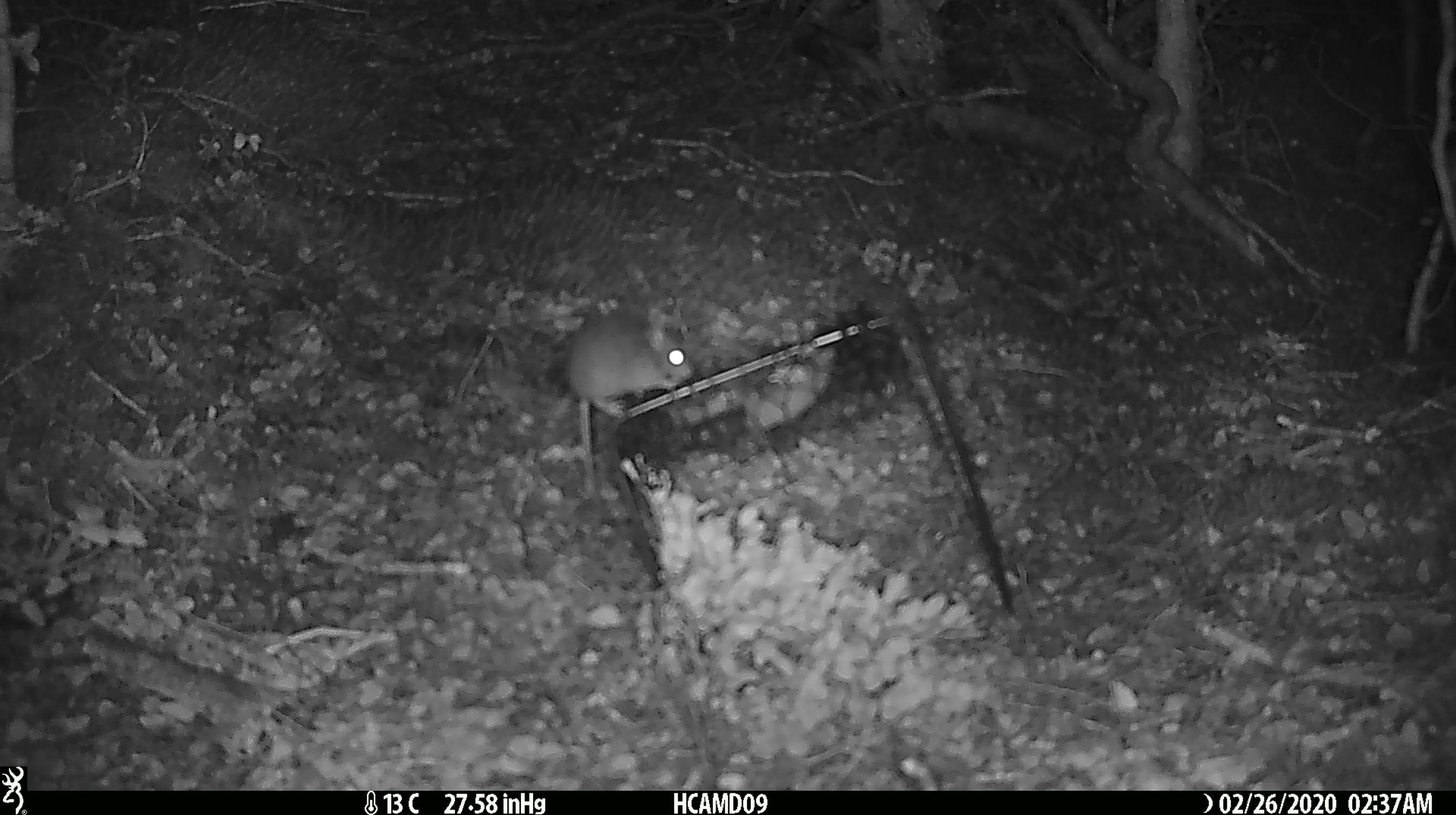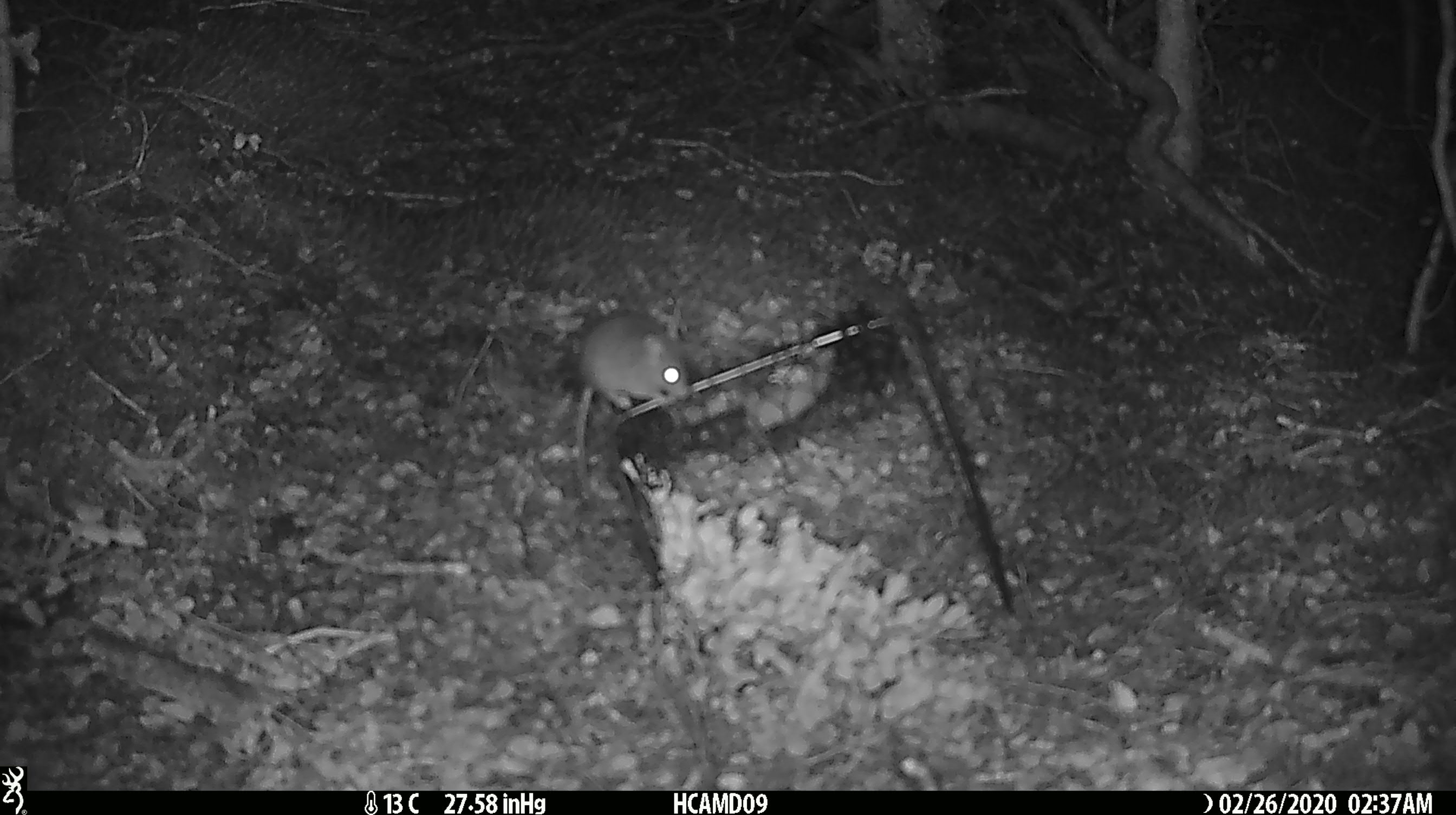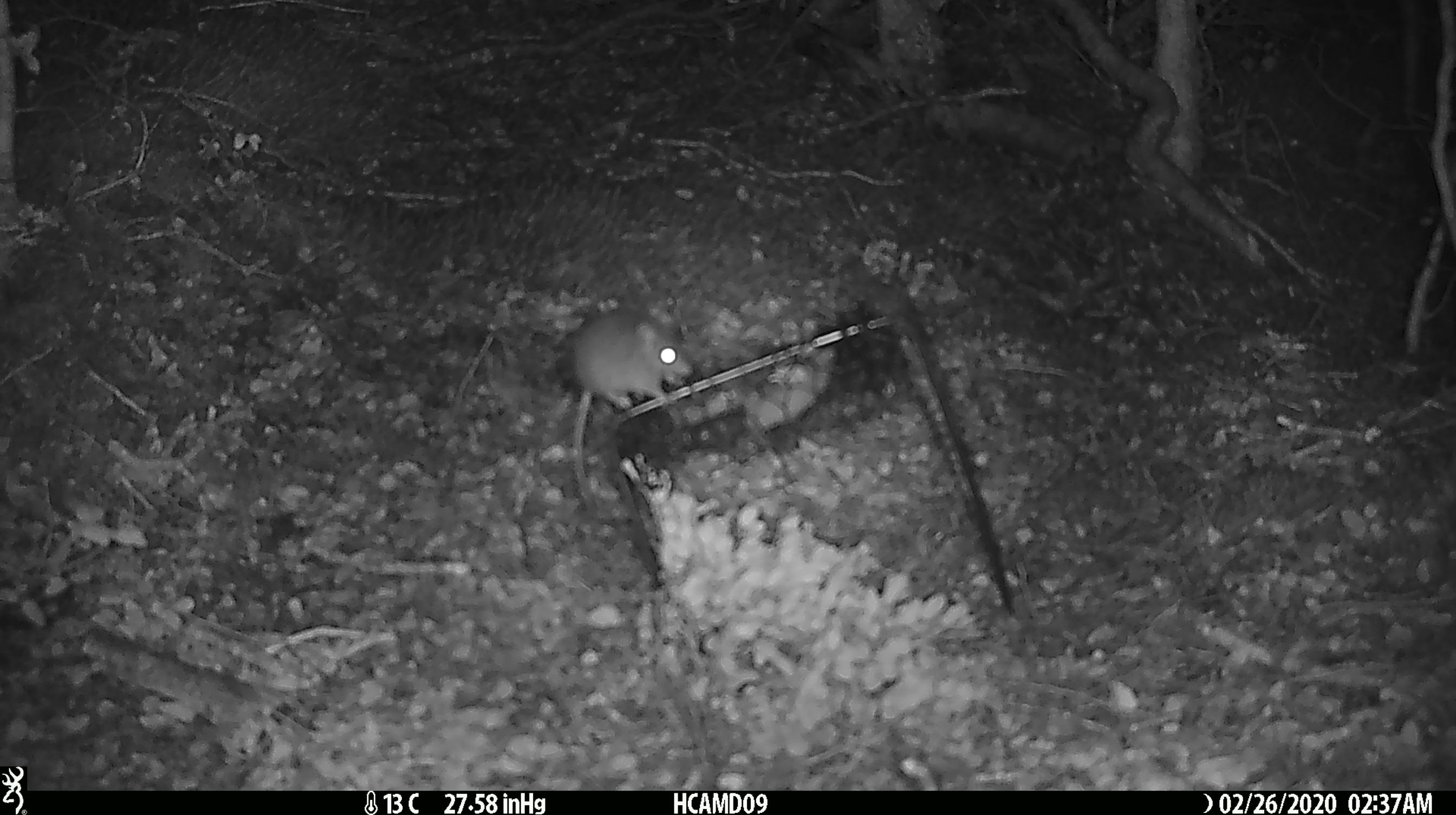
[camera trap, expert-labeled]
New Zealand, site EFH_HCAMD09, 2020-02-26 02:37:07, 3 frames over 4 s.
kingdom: Animalia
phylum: Chordata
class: Mammalia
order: Rodentia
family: Muridae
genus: Mus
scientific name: Mus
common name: mouse